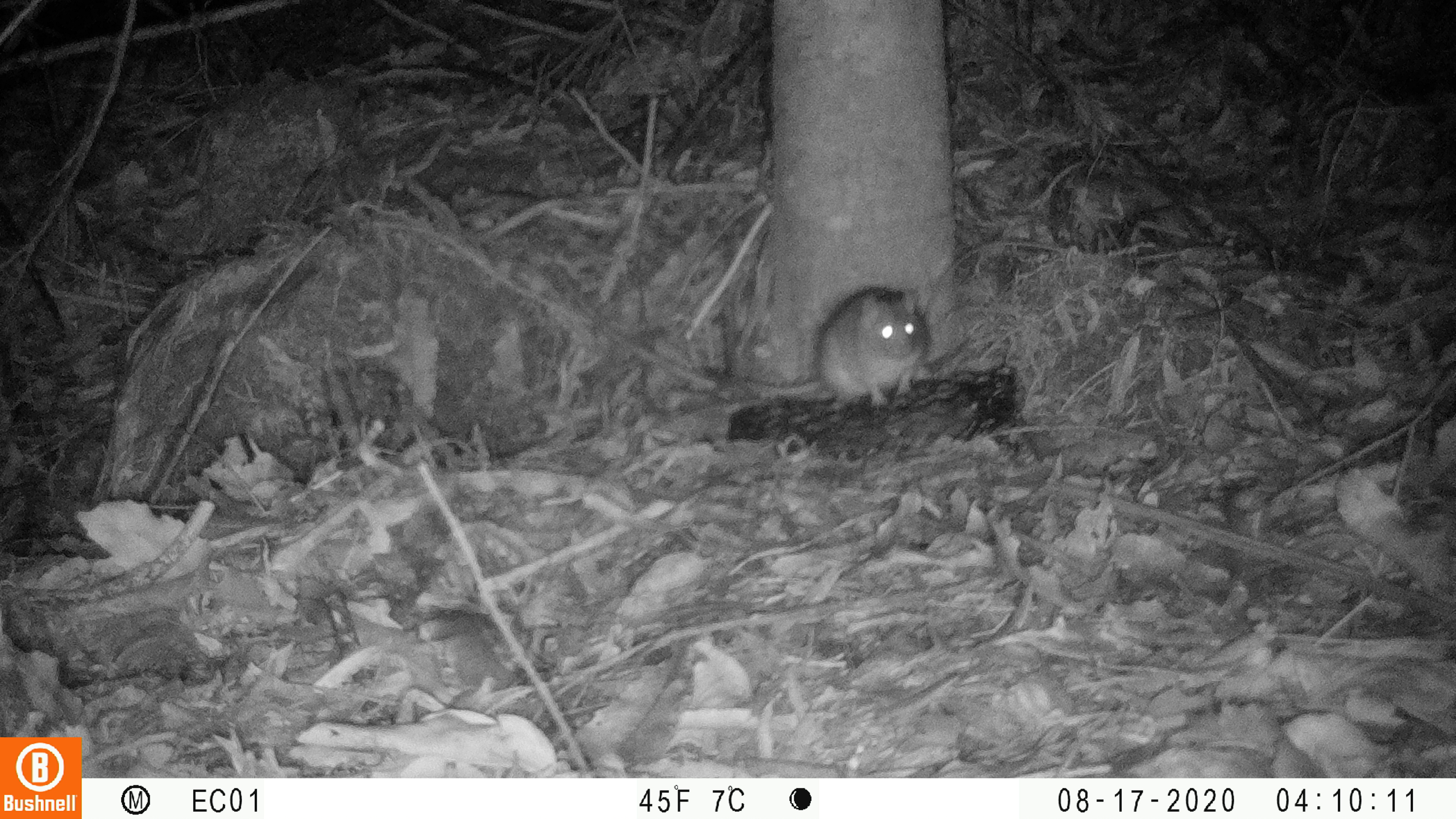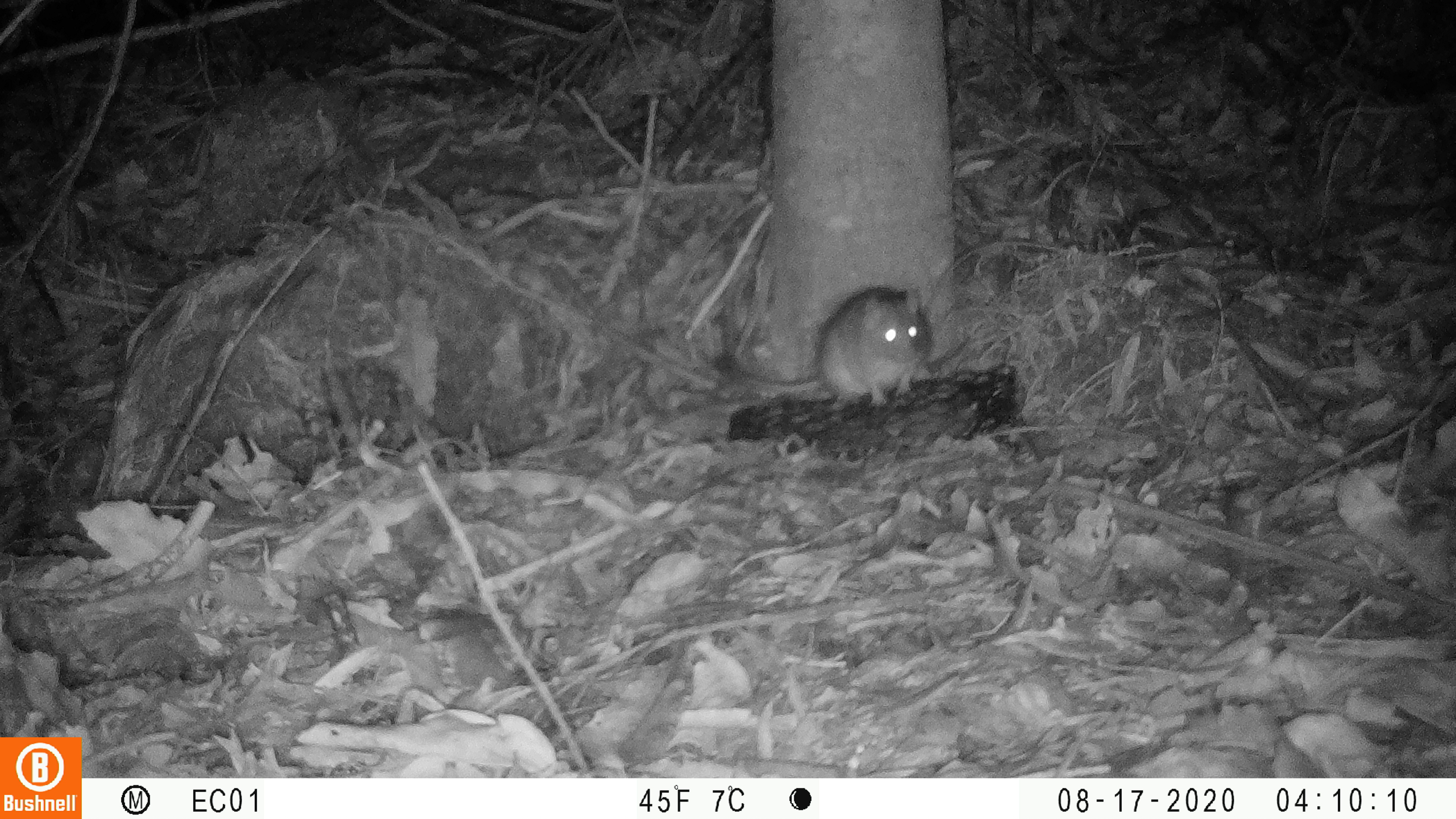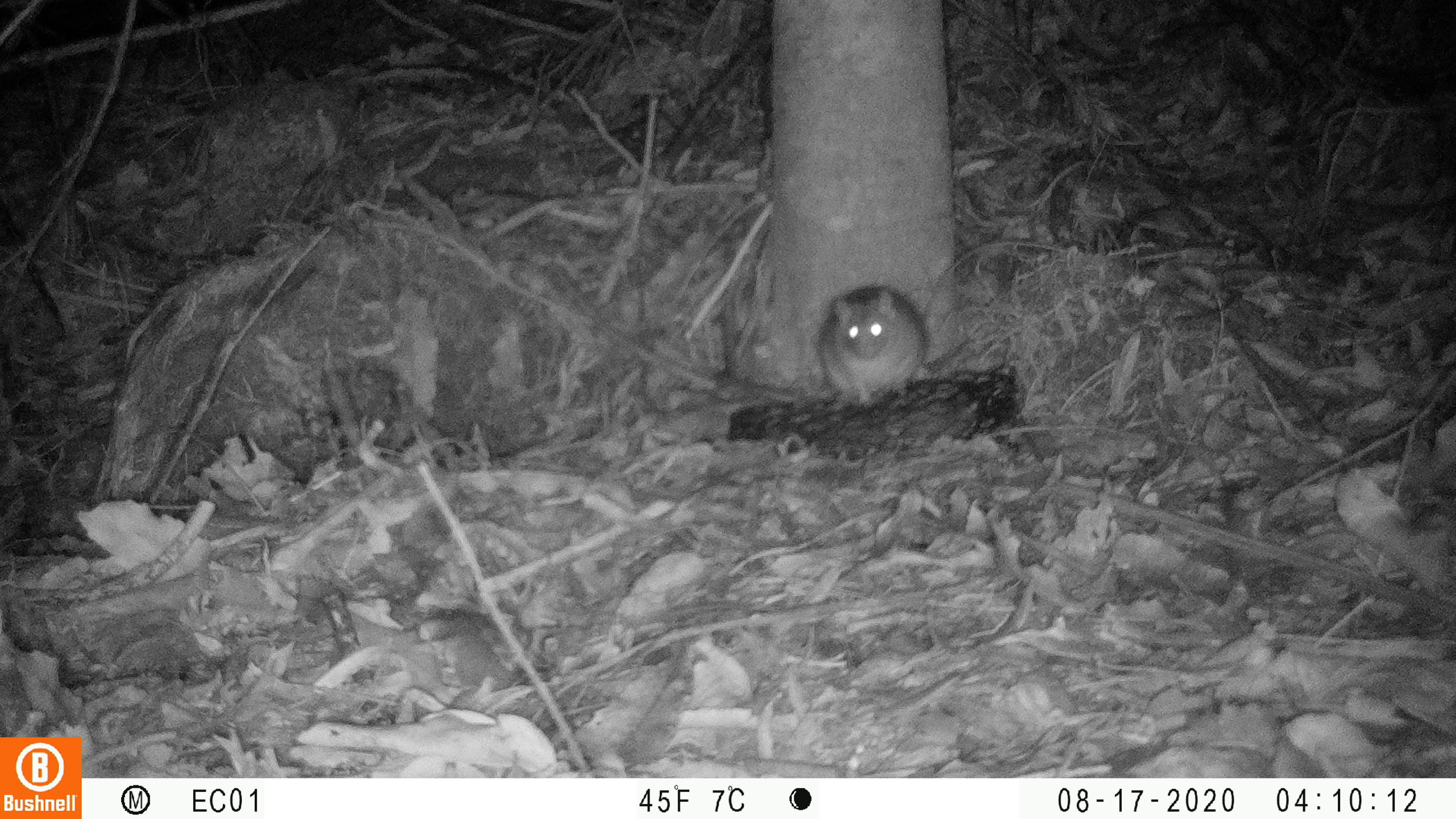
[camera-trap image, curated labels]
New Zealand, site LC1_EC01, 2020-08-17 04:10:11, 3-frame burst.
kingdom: Animalia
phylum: Chordata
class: Mammalia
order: Rodentia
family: Muridae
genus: Rattus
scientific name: Rattus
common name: rat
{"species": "rat (Rattus)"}